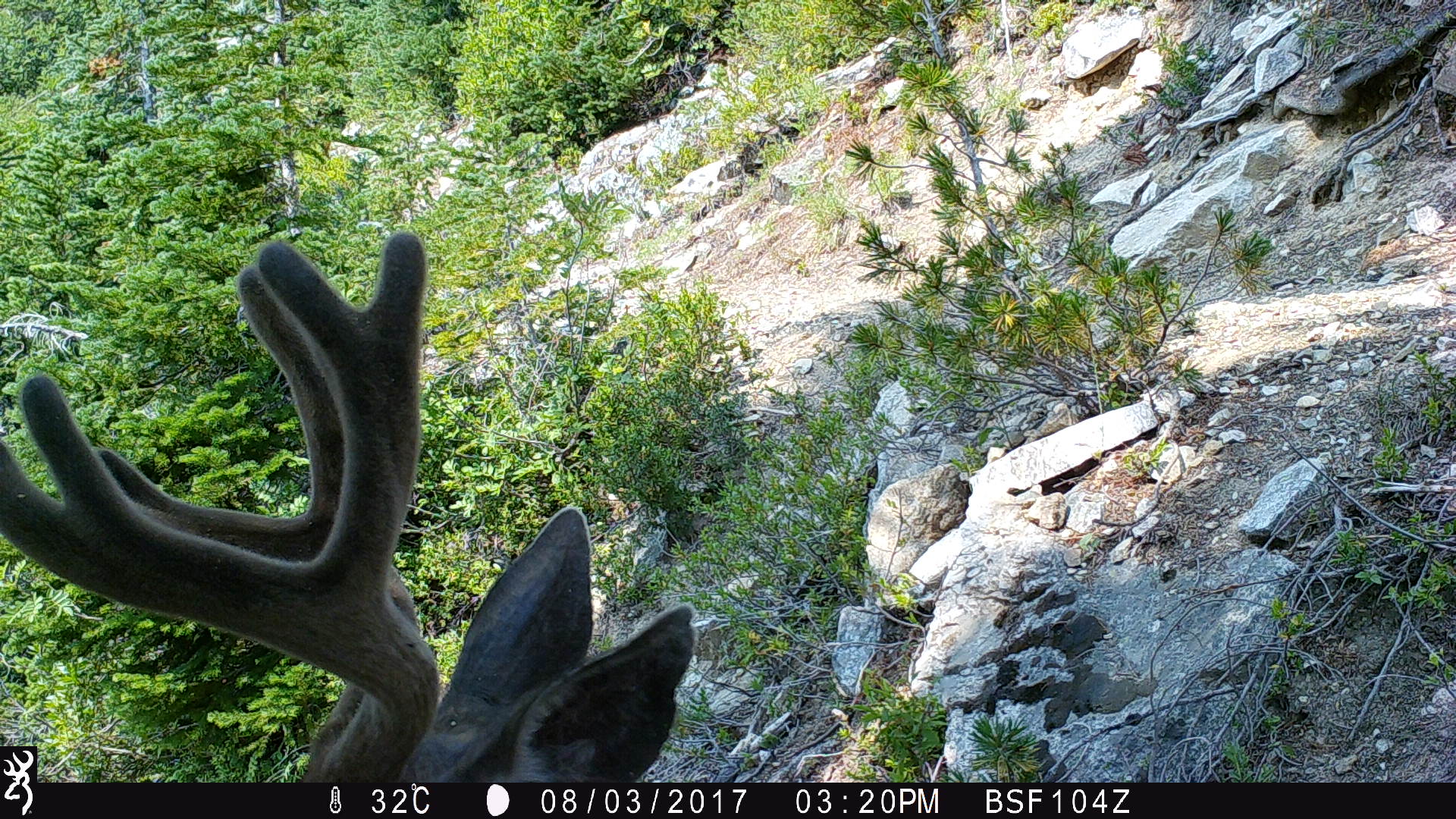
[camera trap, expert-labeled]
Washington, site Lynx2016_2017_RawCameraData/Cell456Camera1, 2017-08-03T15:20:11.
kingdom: Animalia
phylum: Chordata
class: Mammalia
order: Artiodactyla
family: Cervidae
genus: Odocoileus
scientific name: Odocoileus hemionus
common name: mule deer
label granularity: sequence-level